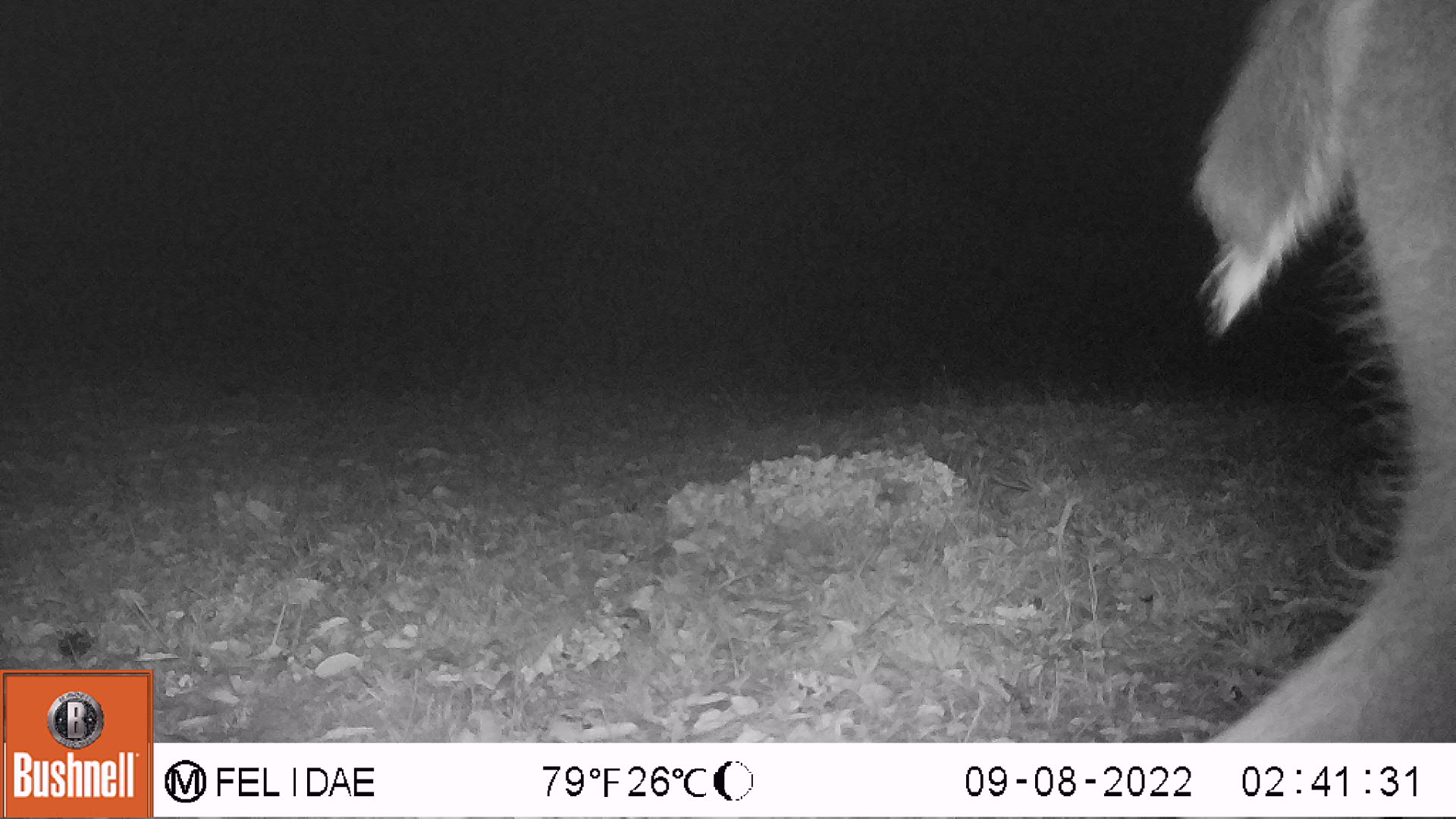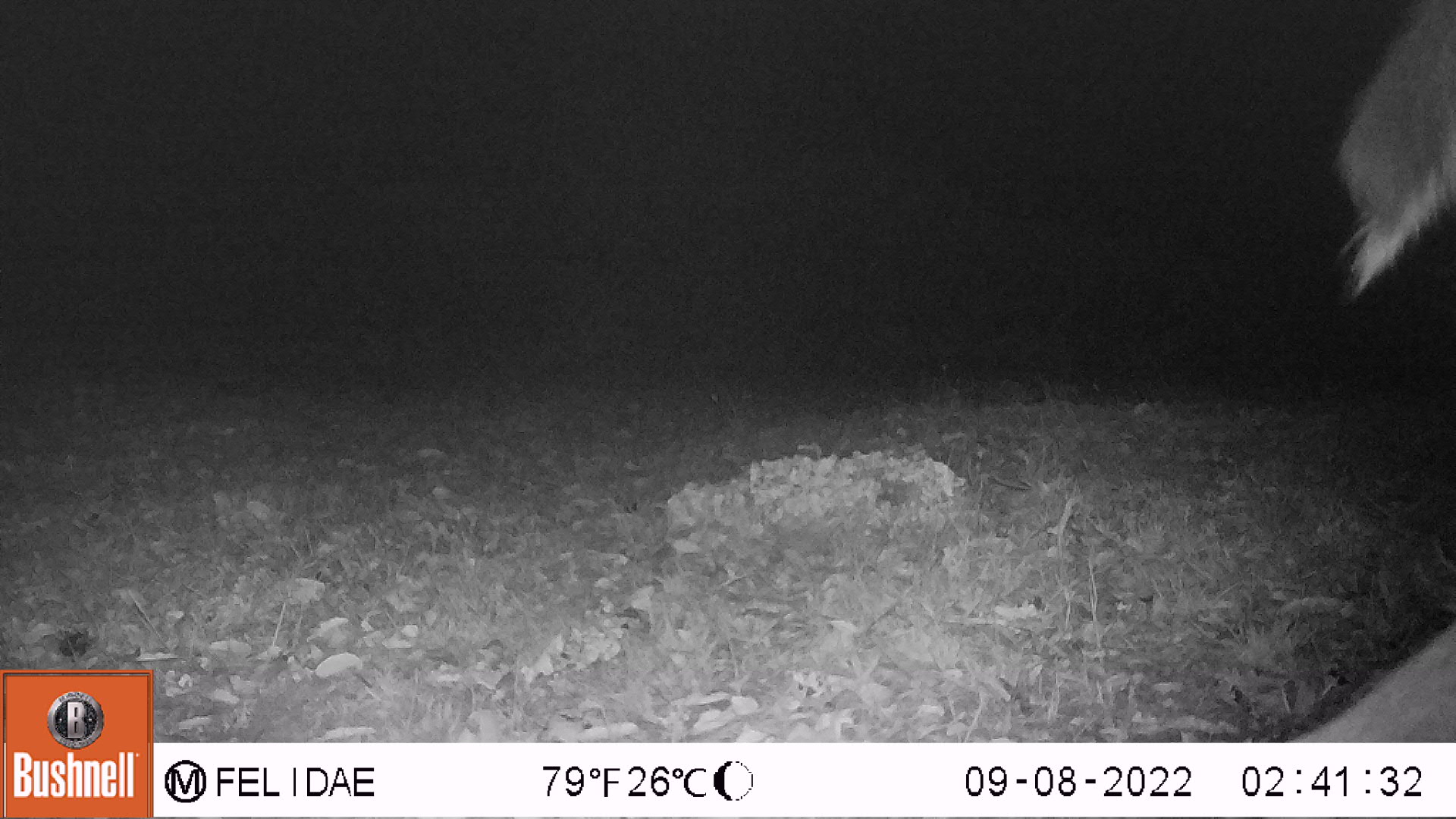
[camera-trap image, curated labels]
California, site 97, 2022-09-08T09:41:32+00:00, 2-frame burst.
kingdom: Animalia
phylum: Chordata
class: Mammalia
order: Artiodactyla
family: Cervidae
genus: Odocoileus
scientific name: Odocoileus hemionus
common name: mule deer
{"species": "mule deer (Odocoileus hemionus)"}